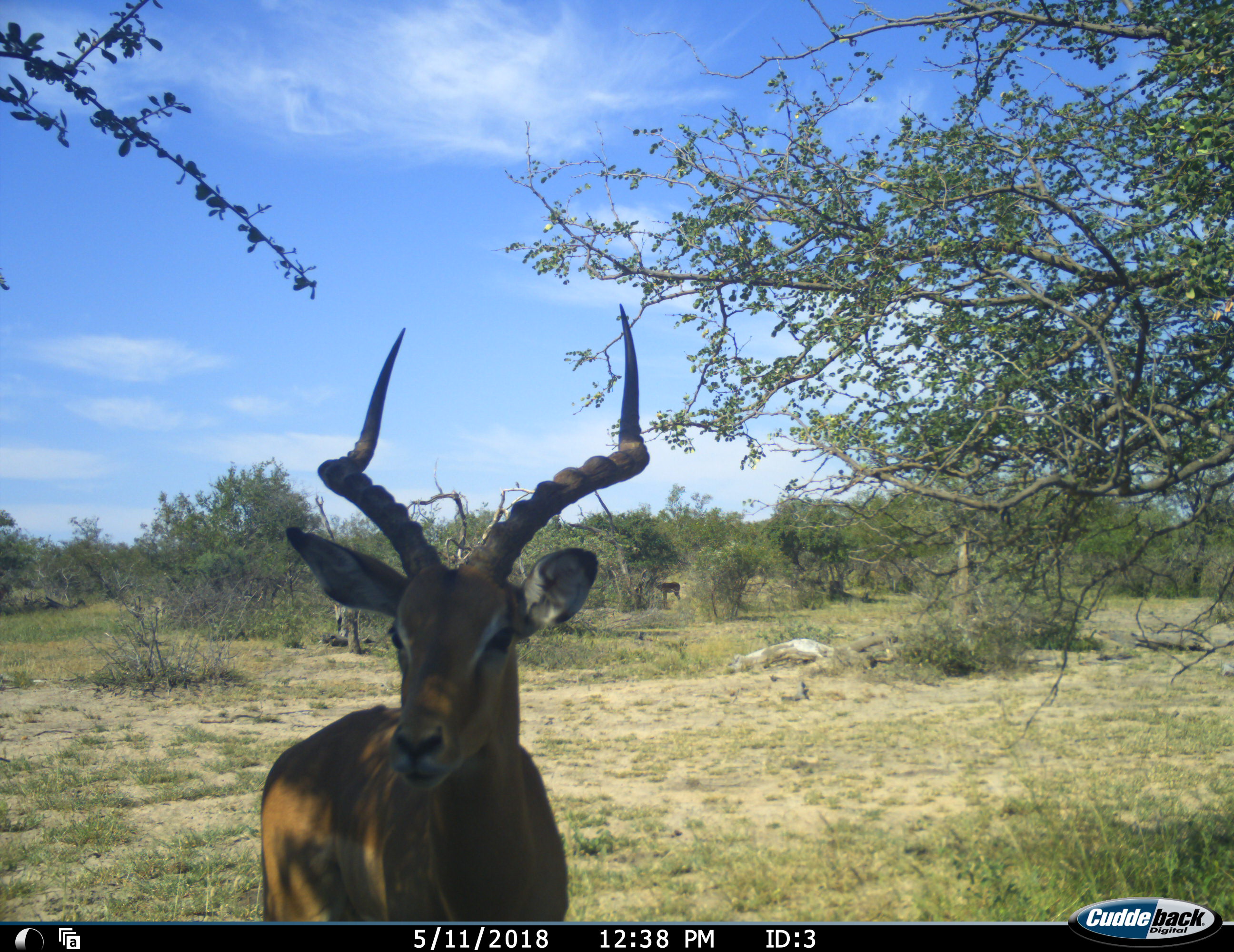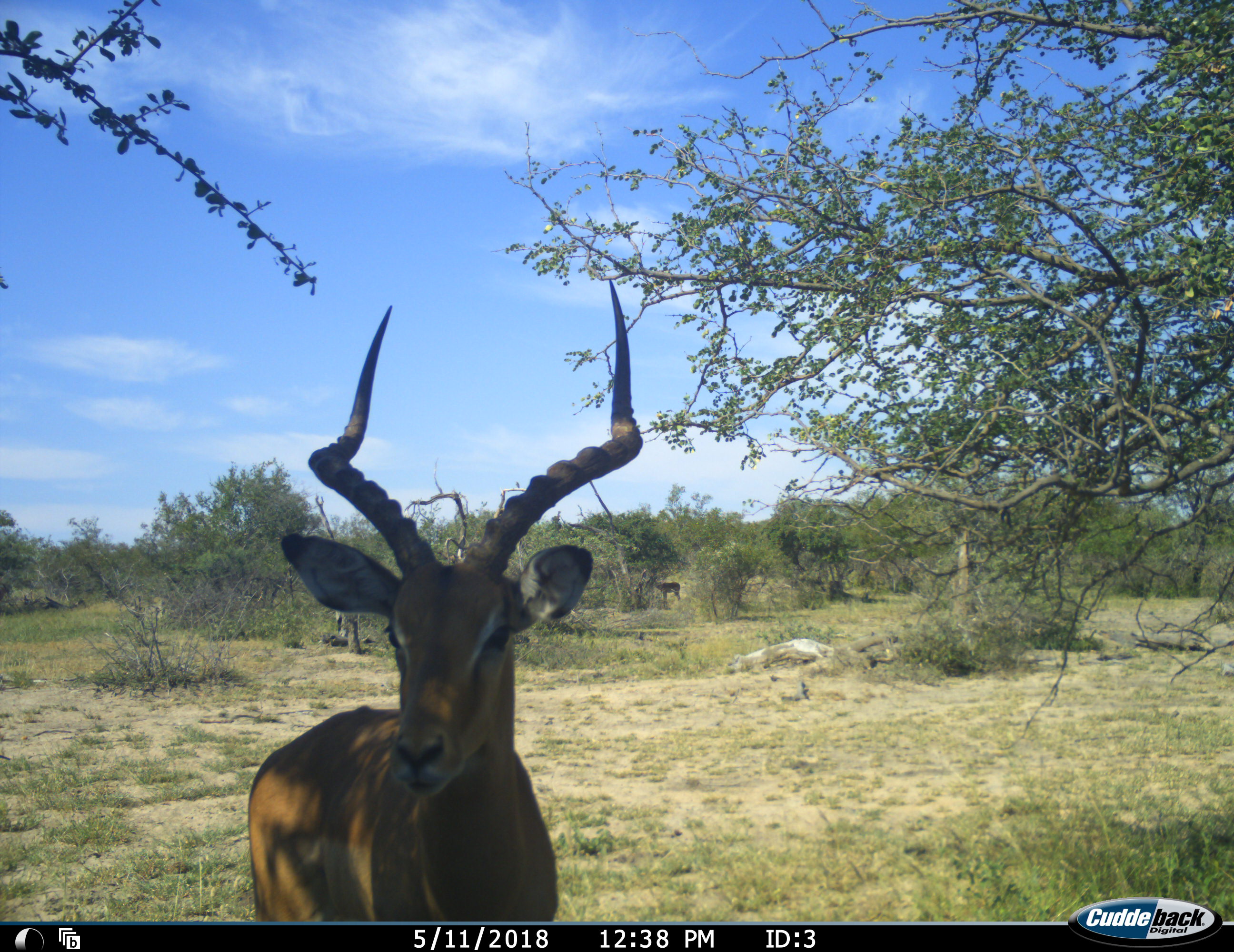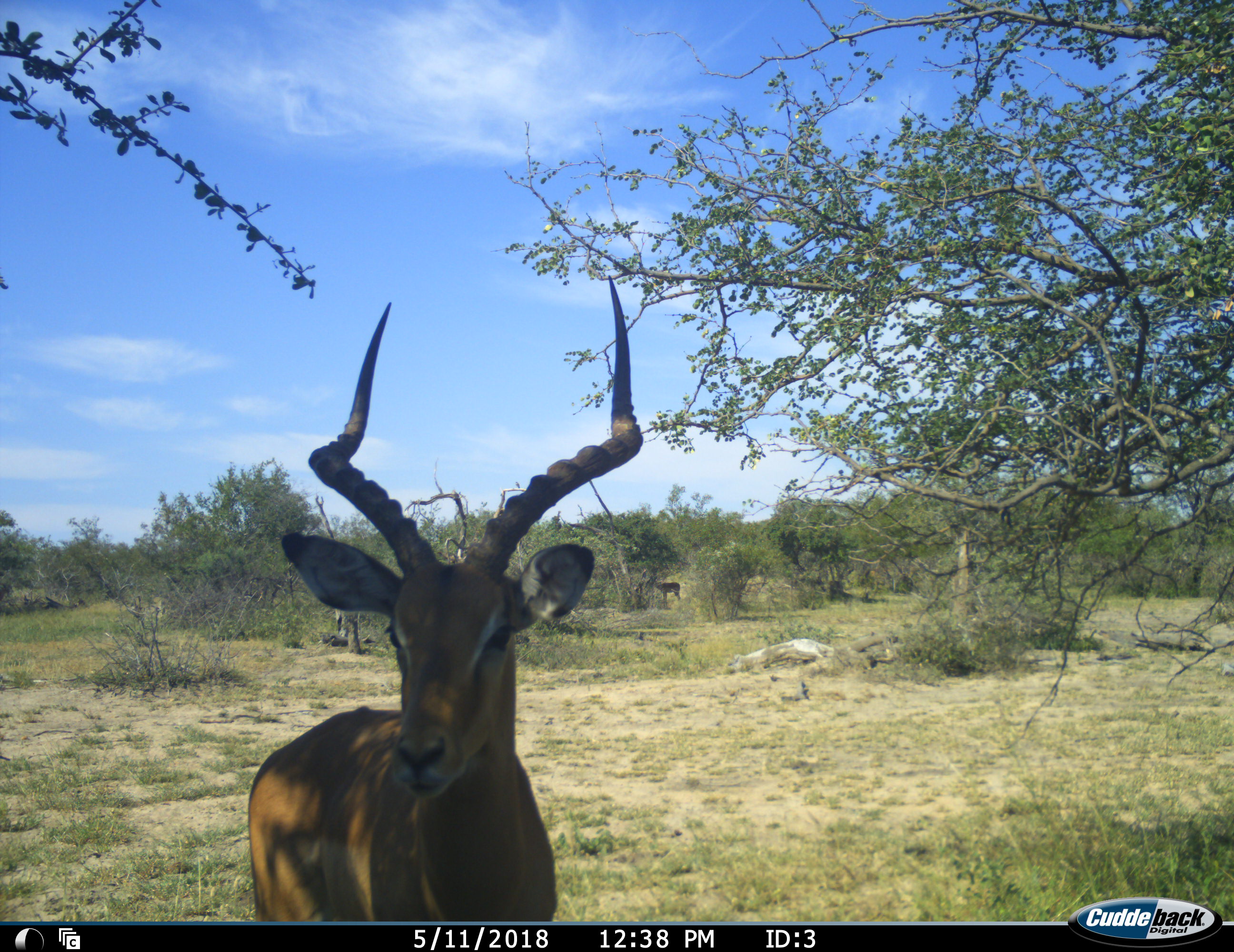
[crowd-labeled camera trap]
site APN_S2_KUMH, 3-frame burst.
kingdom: Animalia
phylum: Chordata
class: Mammalia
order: Artiodactyla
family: Bovidae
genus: Aepyceros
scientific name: Aepyceros melampus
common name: impala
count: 2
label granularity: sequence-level